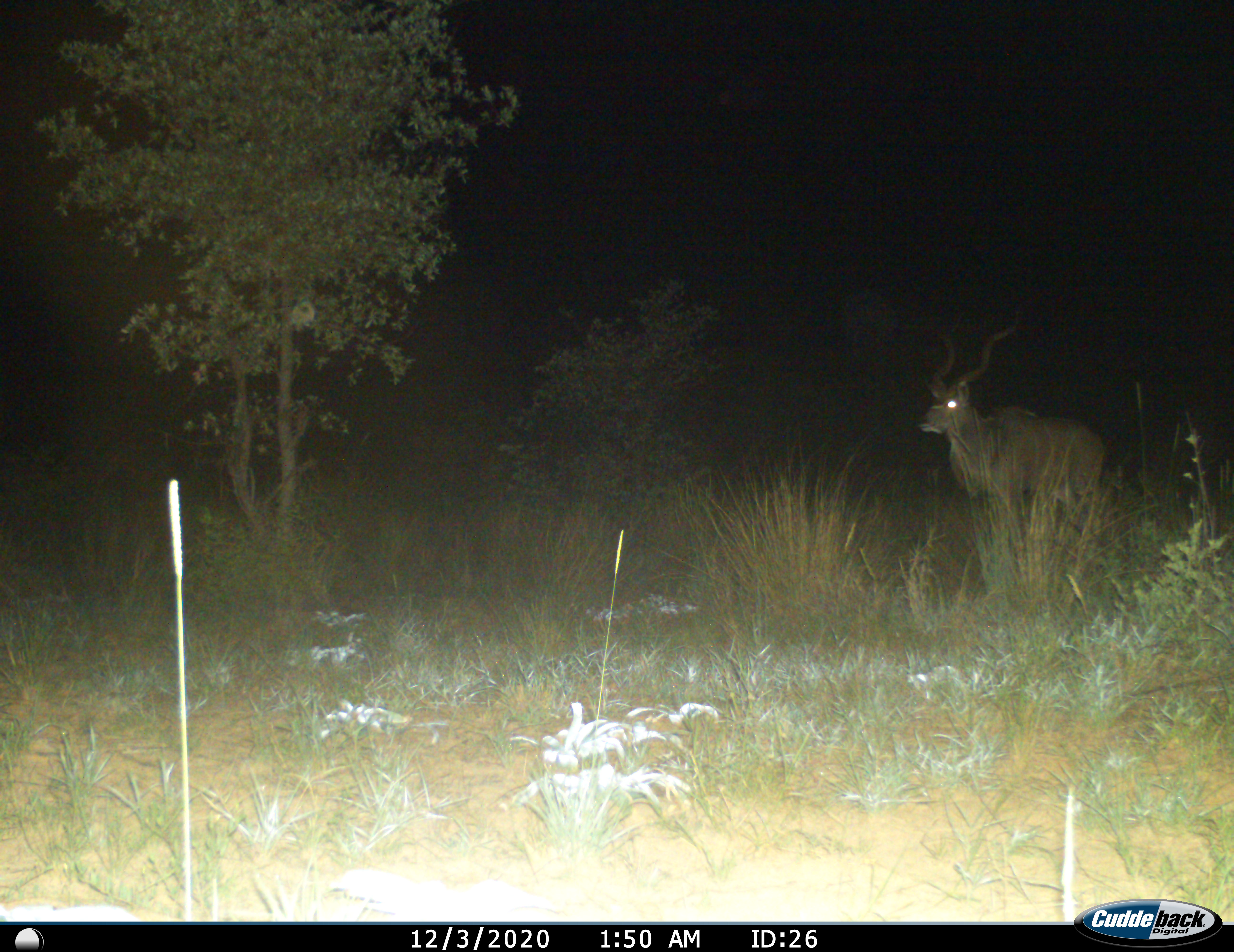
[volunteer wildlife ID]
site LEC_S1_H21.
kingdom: Animalia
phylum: Chordata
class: Mammalia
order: Artiodactyla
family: Bovidae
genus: Tragelaphus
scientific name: Tragelaphus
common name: kudu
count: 1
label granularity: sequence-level